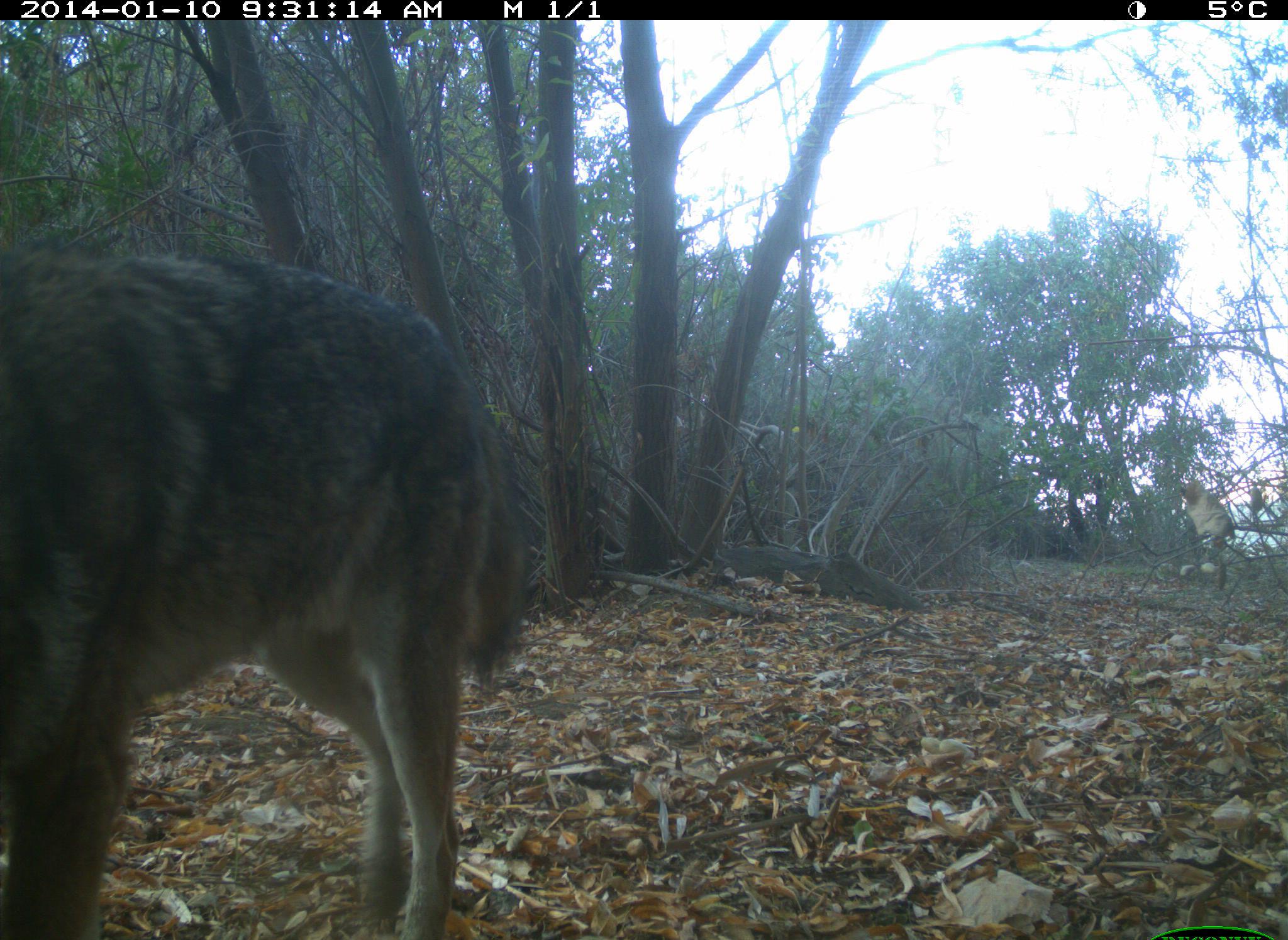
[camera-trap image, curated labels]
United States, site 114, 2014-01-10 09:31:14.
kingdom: Animalia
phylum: Chordata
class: Mammalia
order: Carnivora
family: Canidae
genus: Canis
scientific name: Canis latrans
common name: coyote